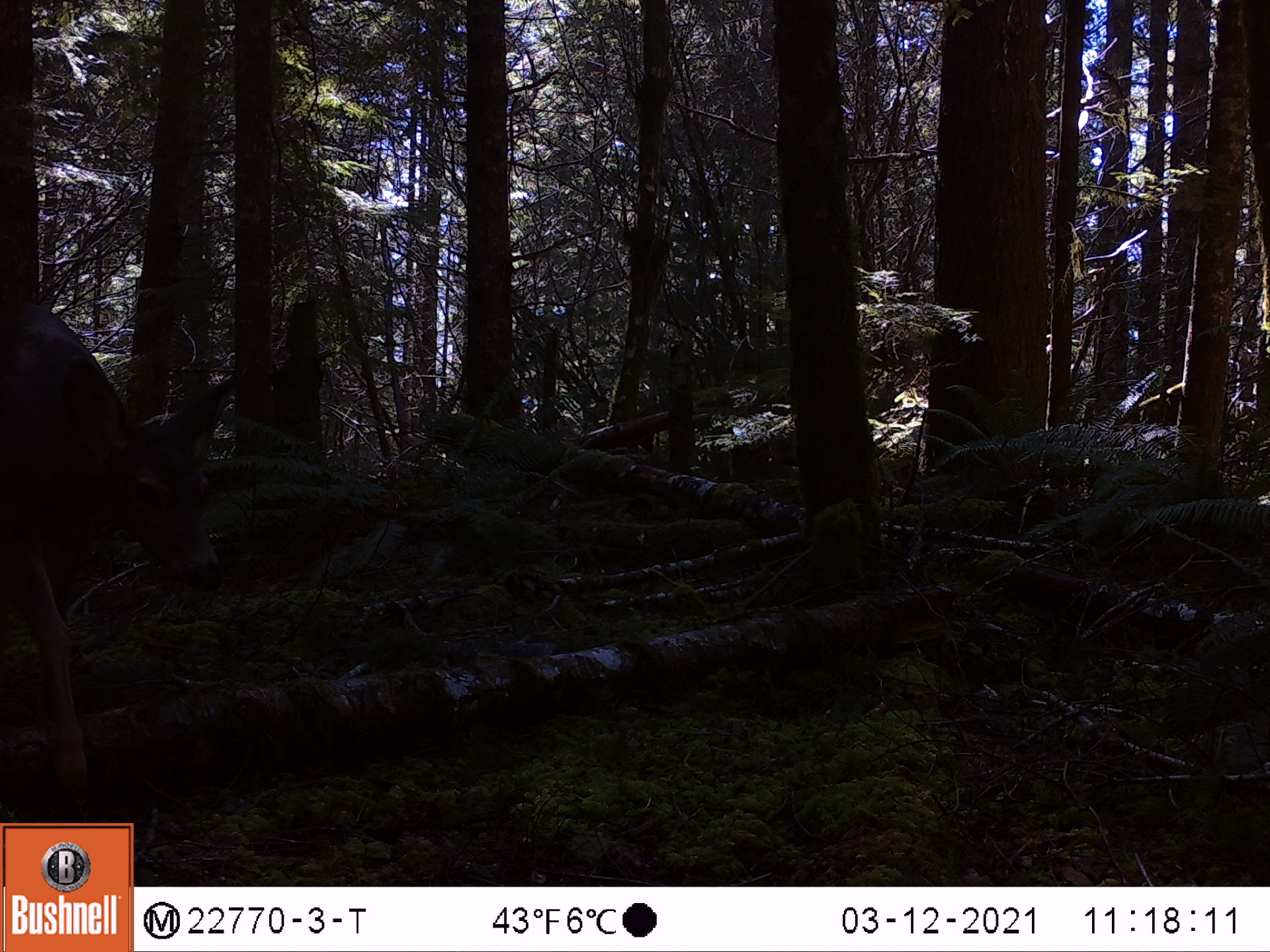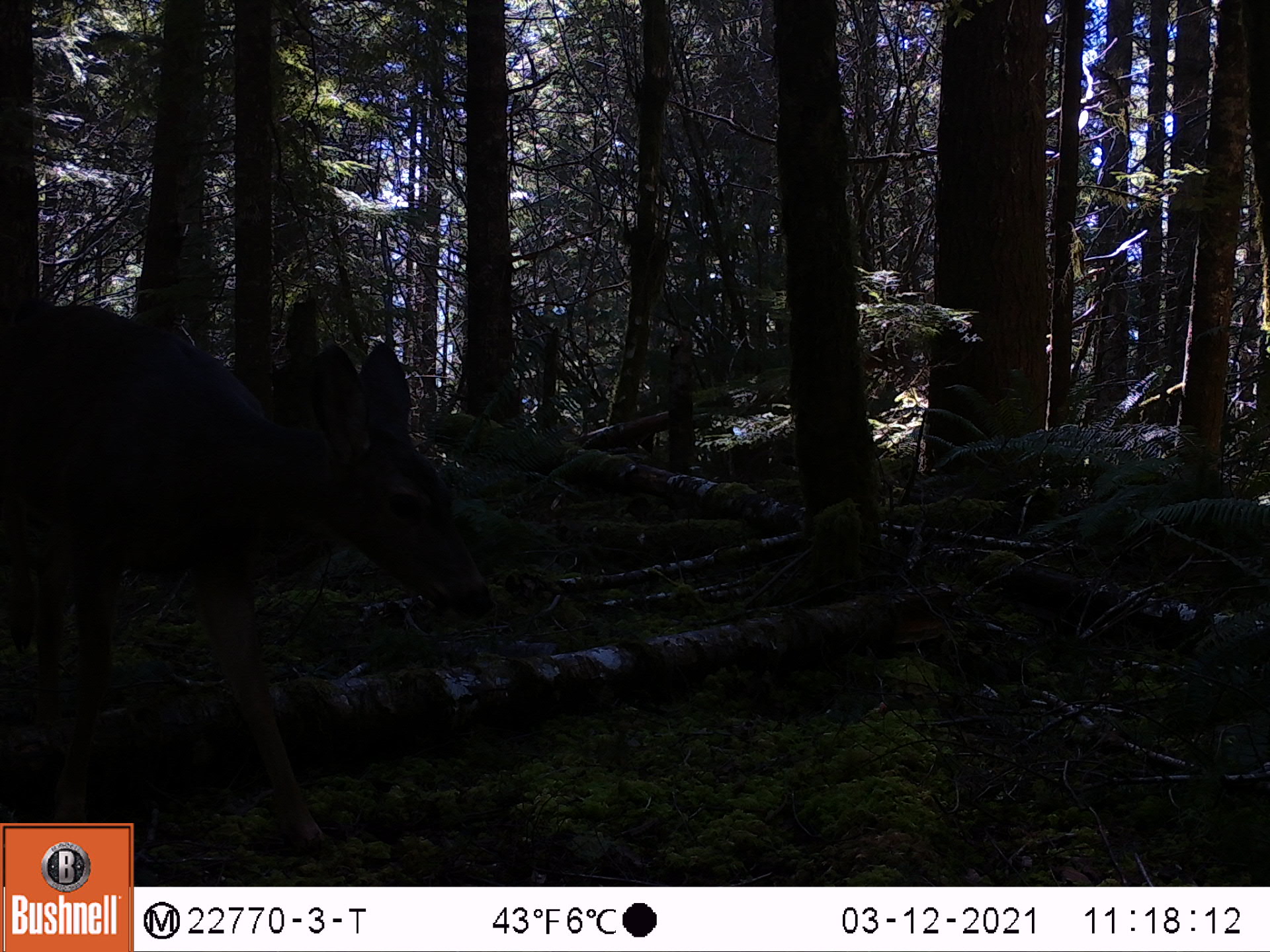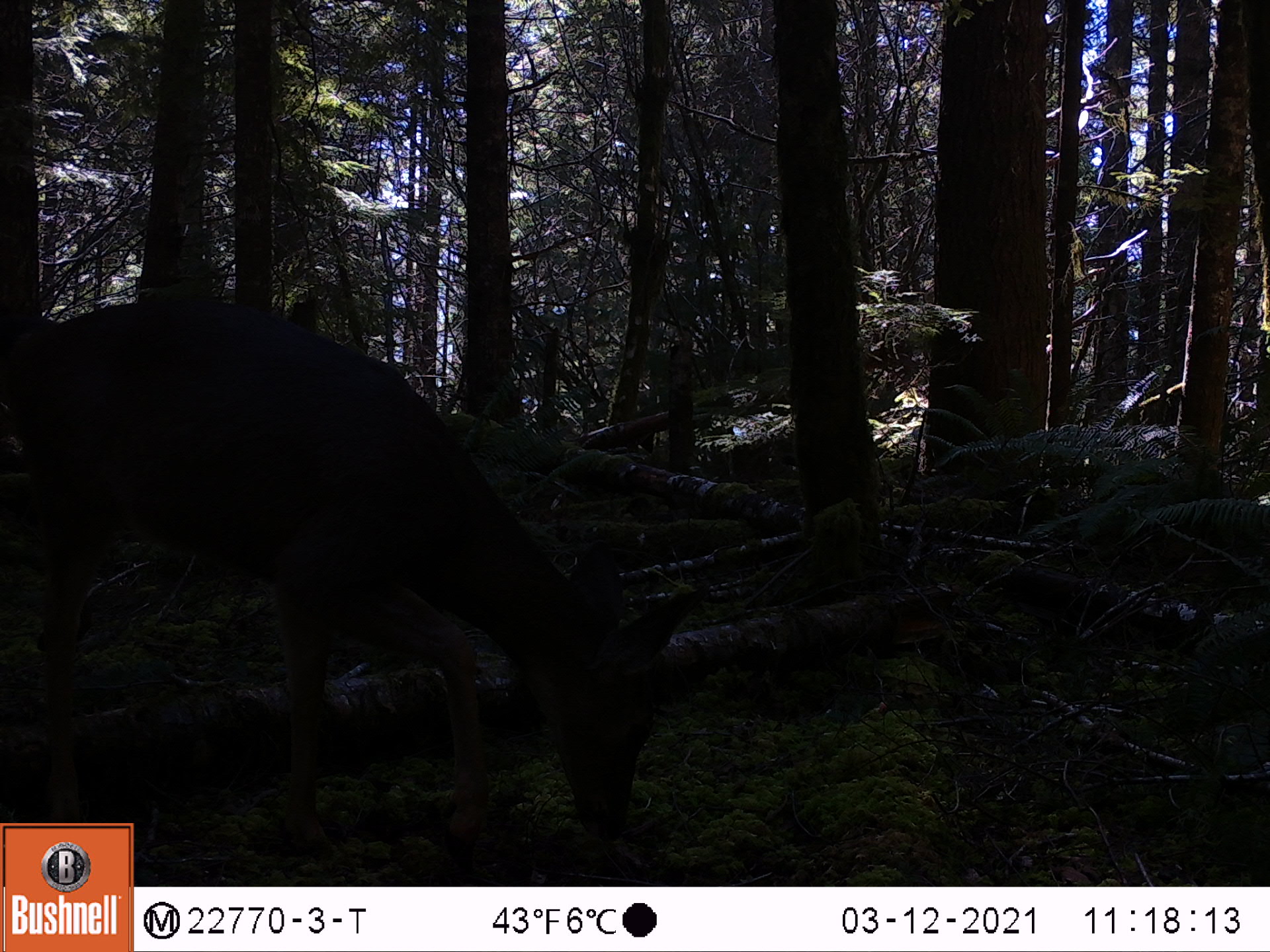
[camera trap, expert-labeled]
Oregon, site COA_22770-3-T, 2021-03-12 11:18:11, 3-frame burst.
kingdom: Animalia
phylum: Chordata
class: Mammalia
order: Artiodactyla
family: Cervidae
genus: Odocoileus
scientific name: Odocoileus hemionus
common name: black-tailed deer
Black-tailed deer (Odocoileus hemionus).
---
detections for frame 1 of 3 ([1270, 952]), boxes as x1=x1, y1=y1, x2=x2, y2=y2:
black-tailed deer: x1=3, y1=296, x2=235, y2=811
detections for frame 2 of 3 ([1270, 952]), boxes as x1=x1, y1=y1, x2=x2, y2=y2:
black-tailed deer: x1=4, y1=292, x2=496, y2=818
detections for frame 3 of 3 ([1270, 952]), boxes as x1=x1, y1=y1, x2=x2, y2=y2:
black-tailed deer: x1=8, y1=294, x2=706, y2=818